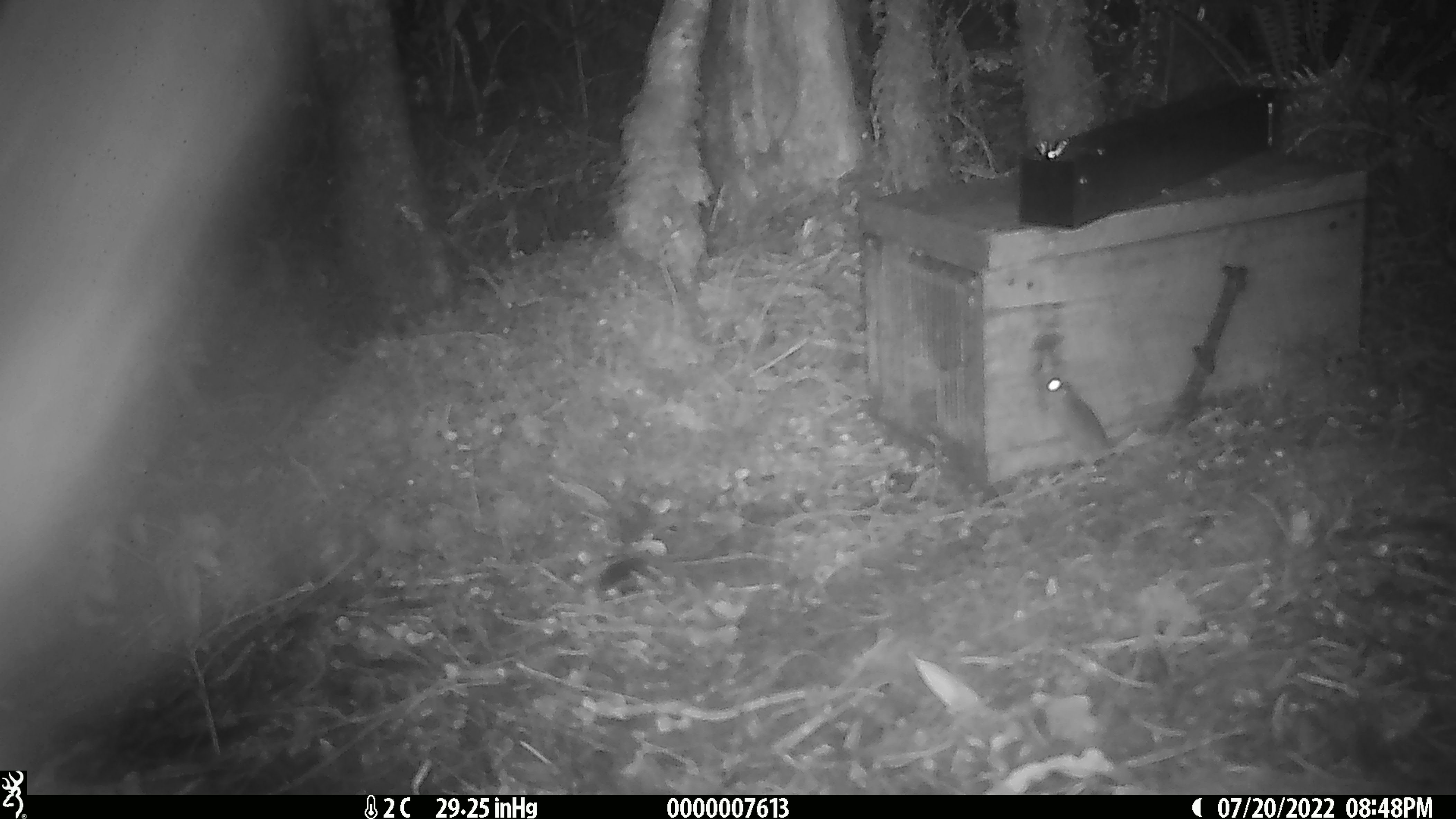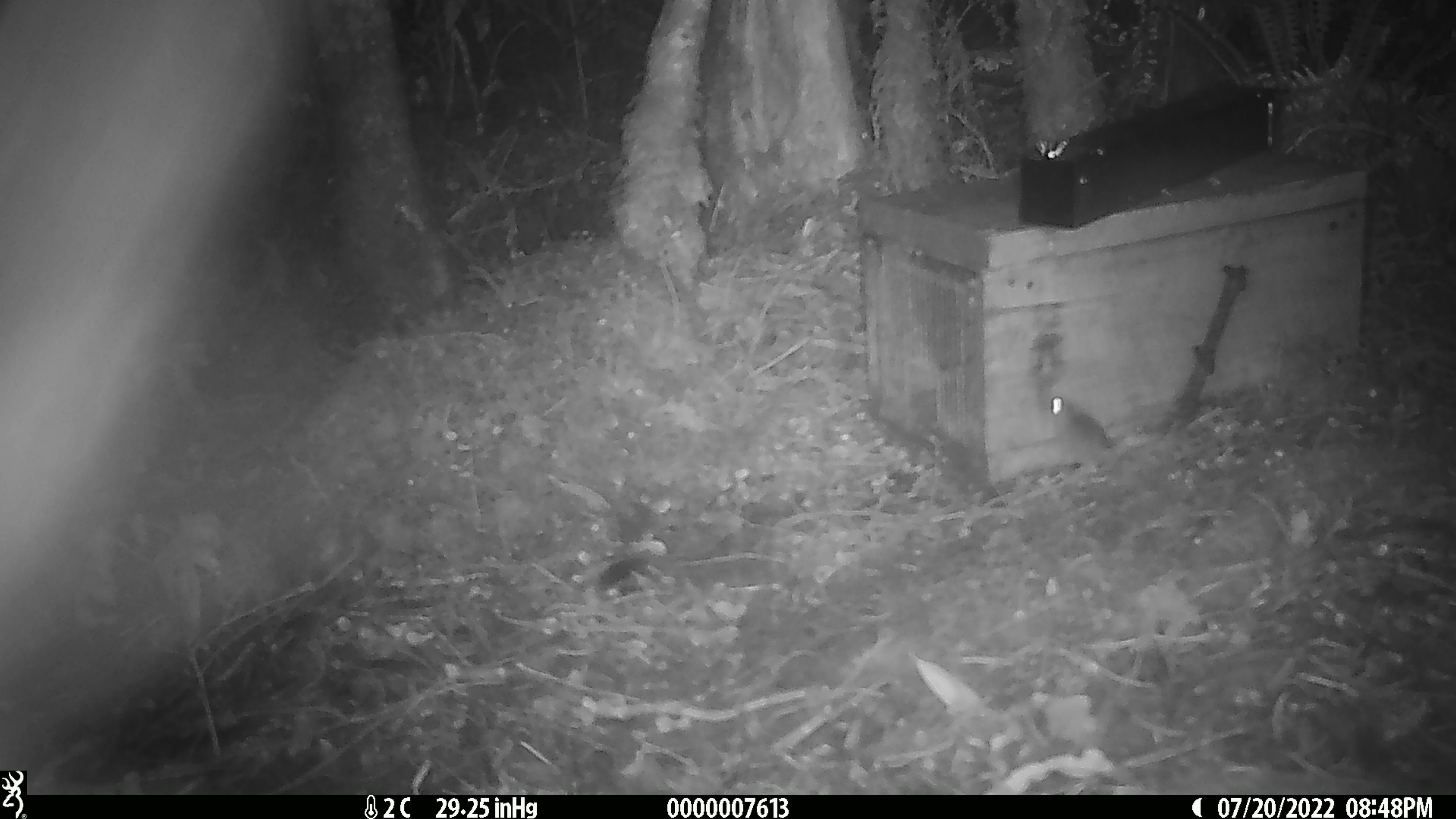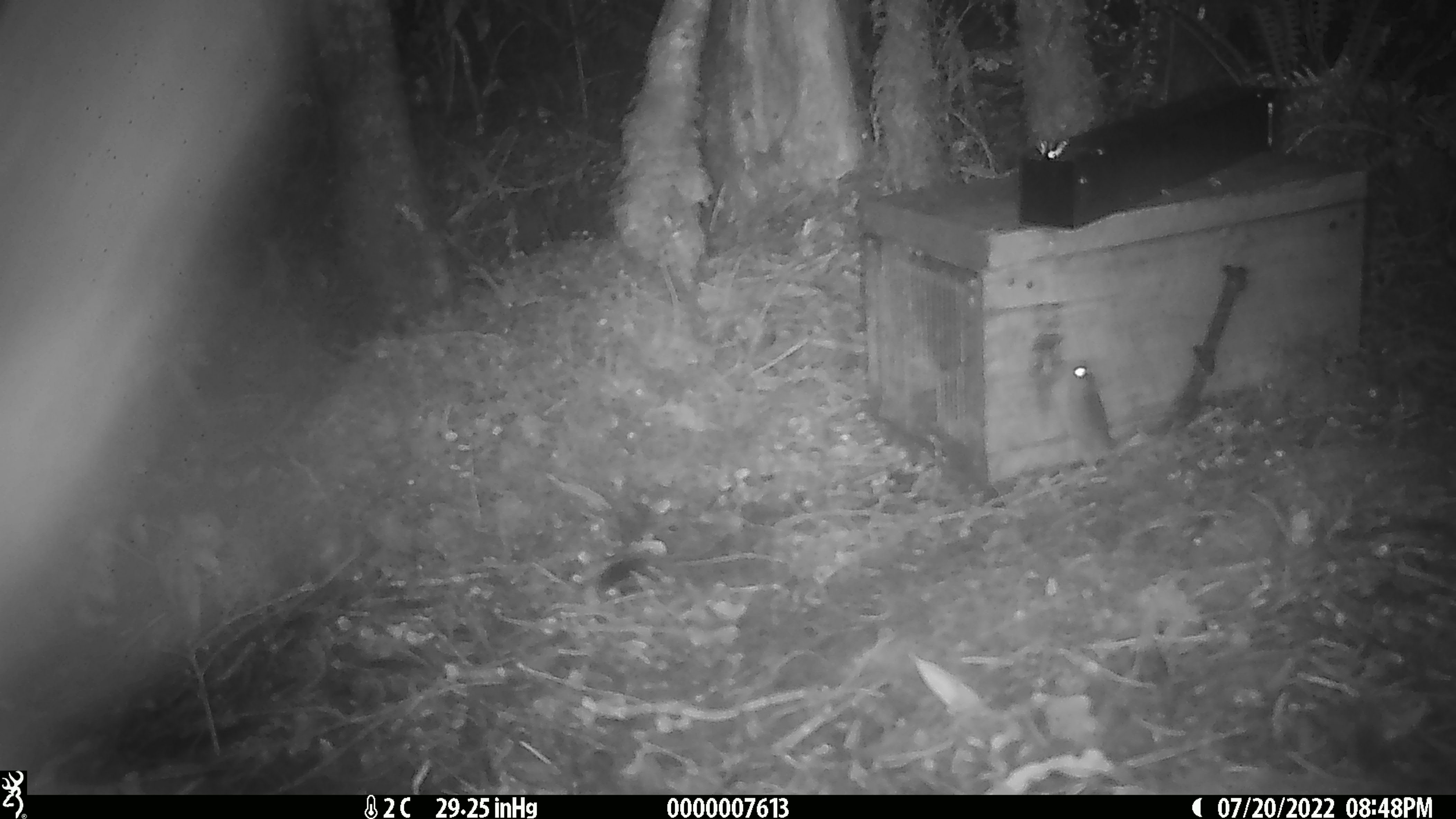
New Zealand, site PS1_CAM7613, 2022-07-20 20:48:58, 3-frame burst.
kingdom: Animalia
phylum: Chordata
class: Mammalia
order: Rodentia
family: Muridae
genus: Mus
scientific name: Mus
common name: mouse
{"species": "mouse (Mus)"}